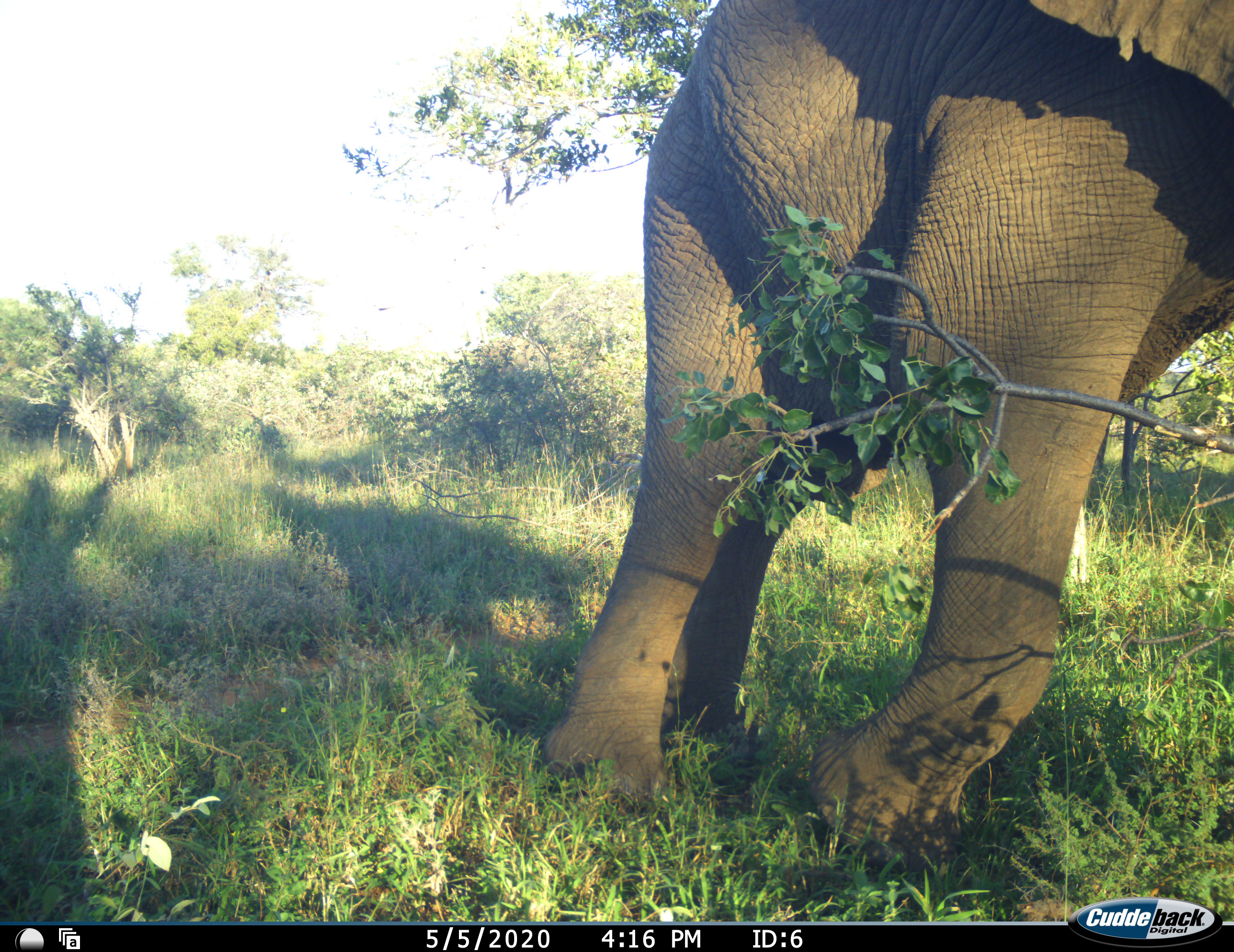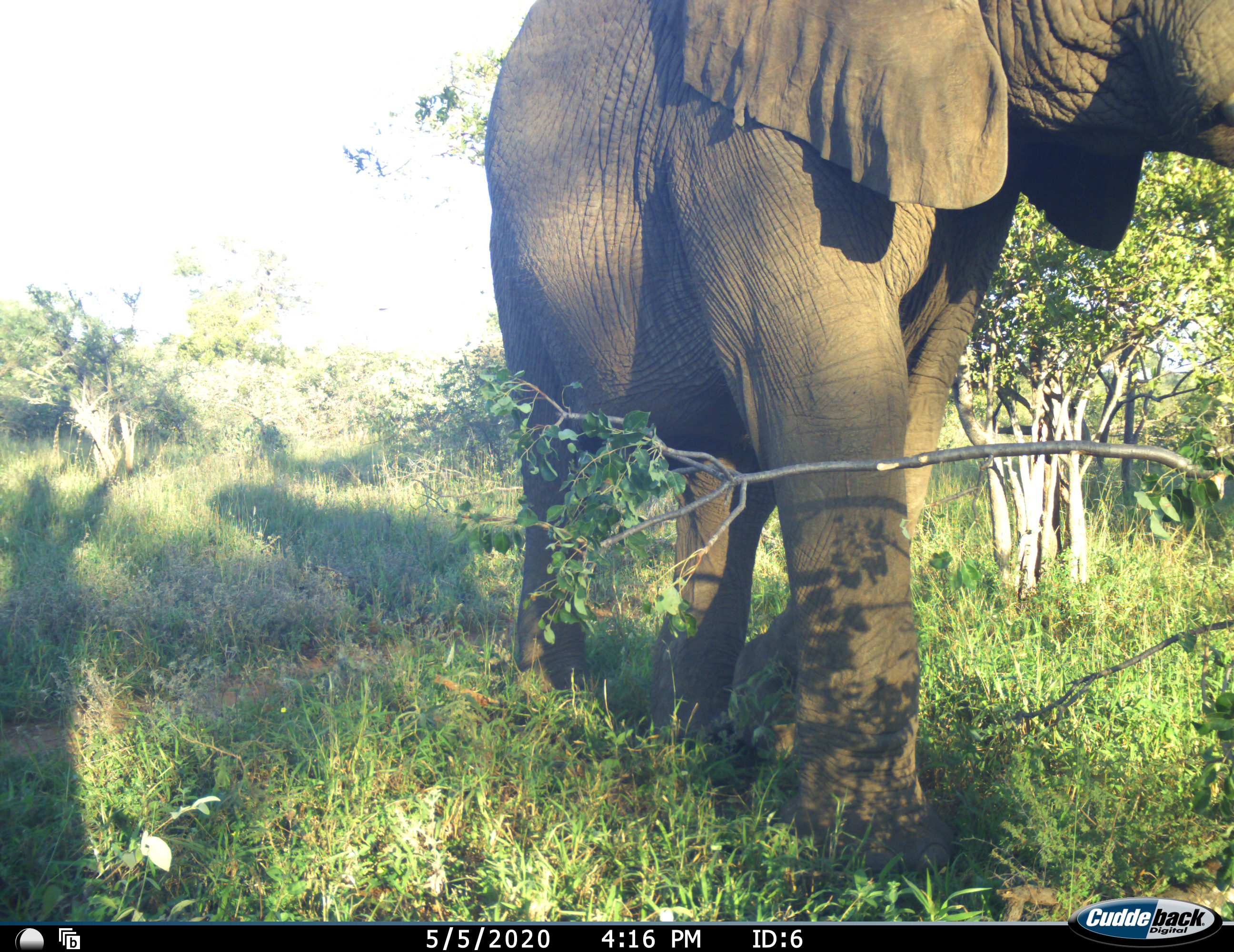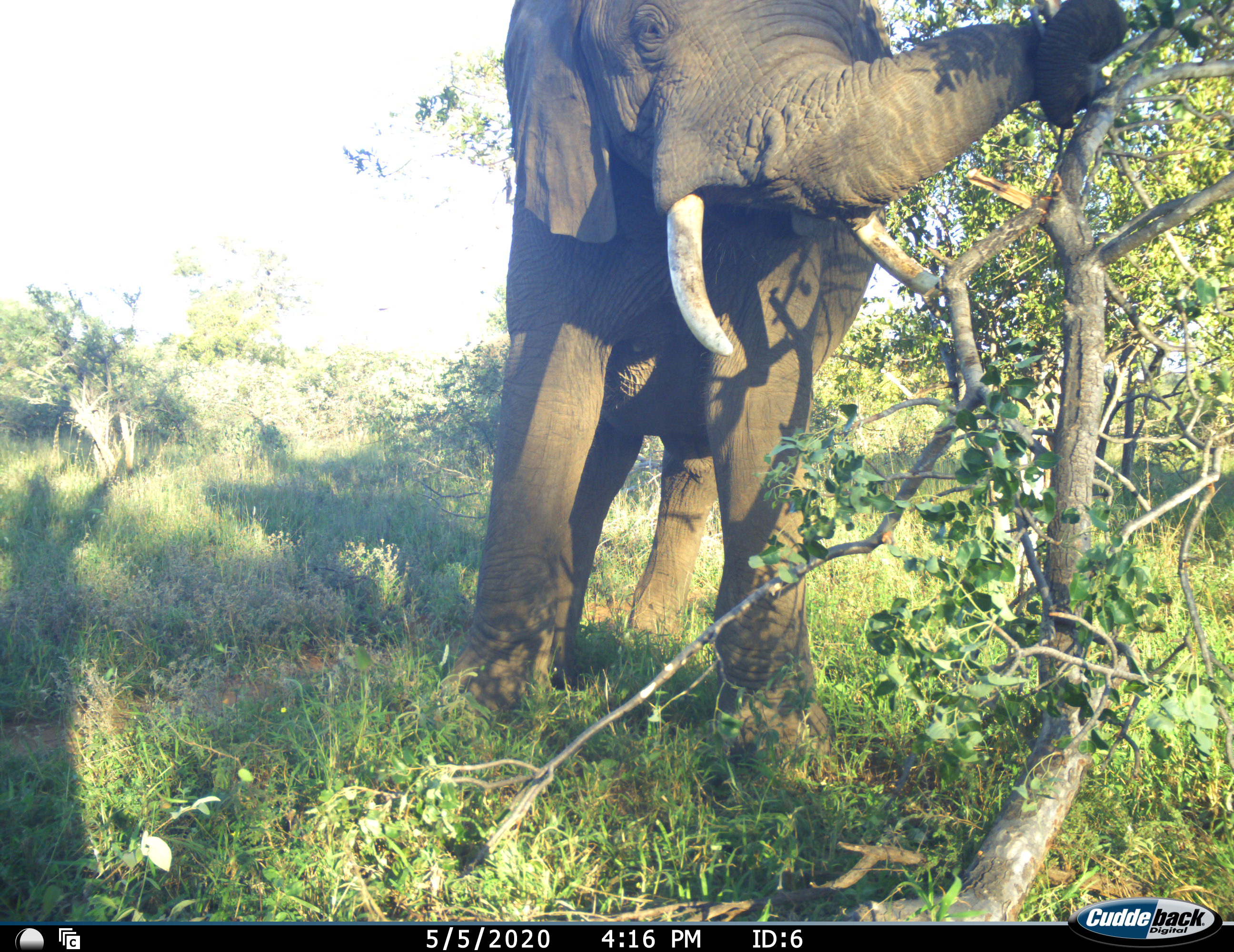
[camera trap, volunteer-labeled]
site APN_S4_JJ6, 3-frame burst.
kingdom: Animalia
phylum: Chordata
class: Mammalia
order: Proboscidea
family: Elephantidae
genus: Loxodonta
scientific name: Loxodonta africana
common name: african bush elephant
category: elephant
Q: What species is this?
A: Elephant (african bush elephant) (Loxodonta africana).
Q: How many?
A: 1.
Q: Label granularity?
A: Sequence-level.